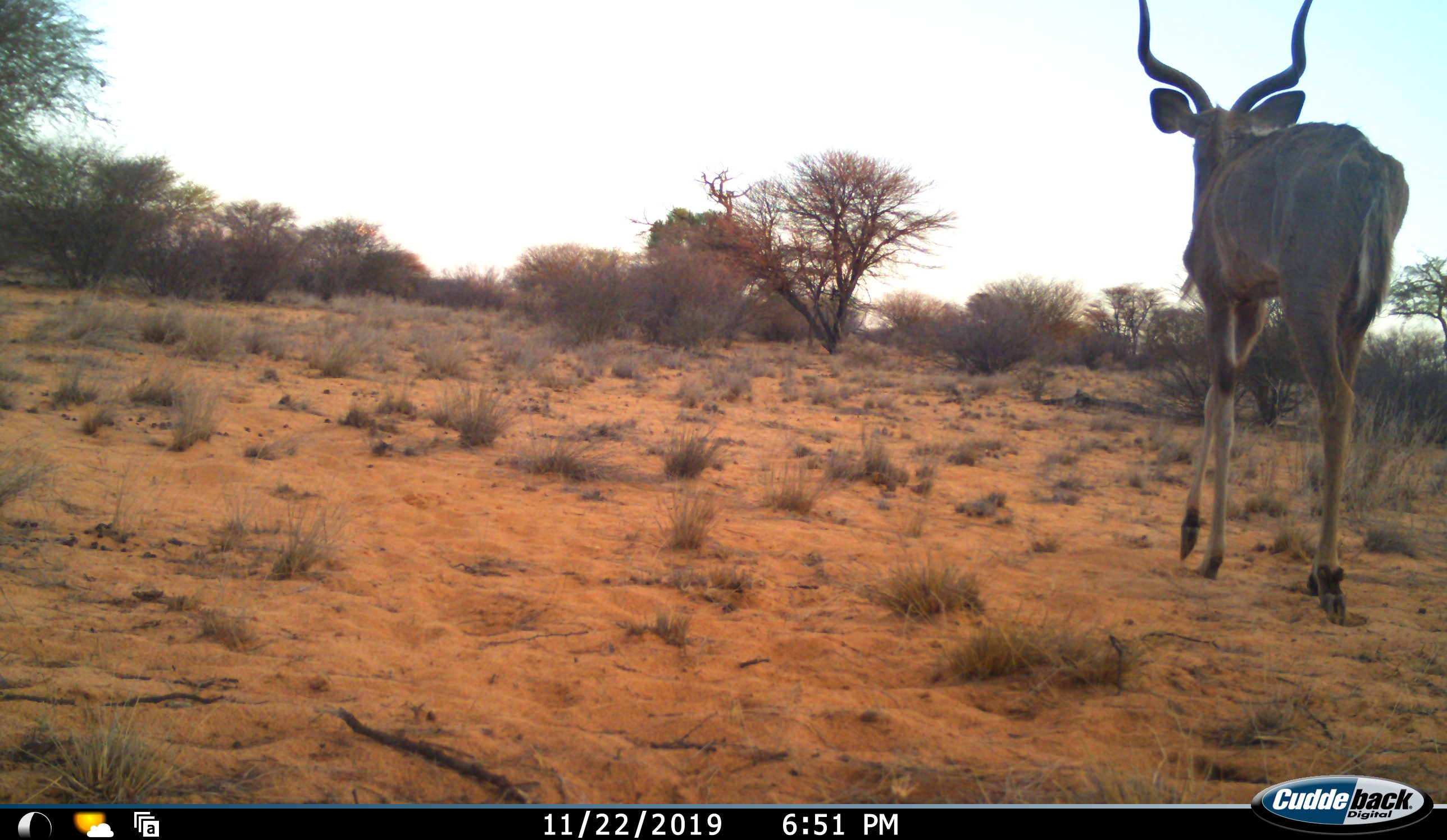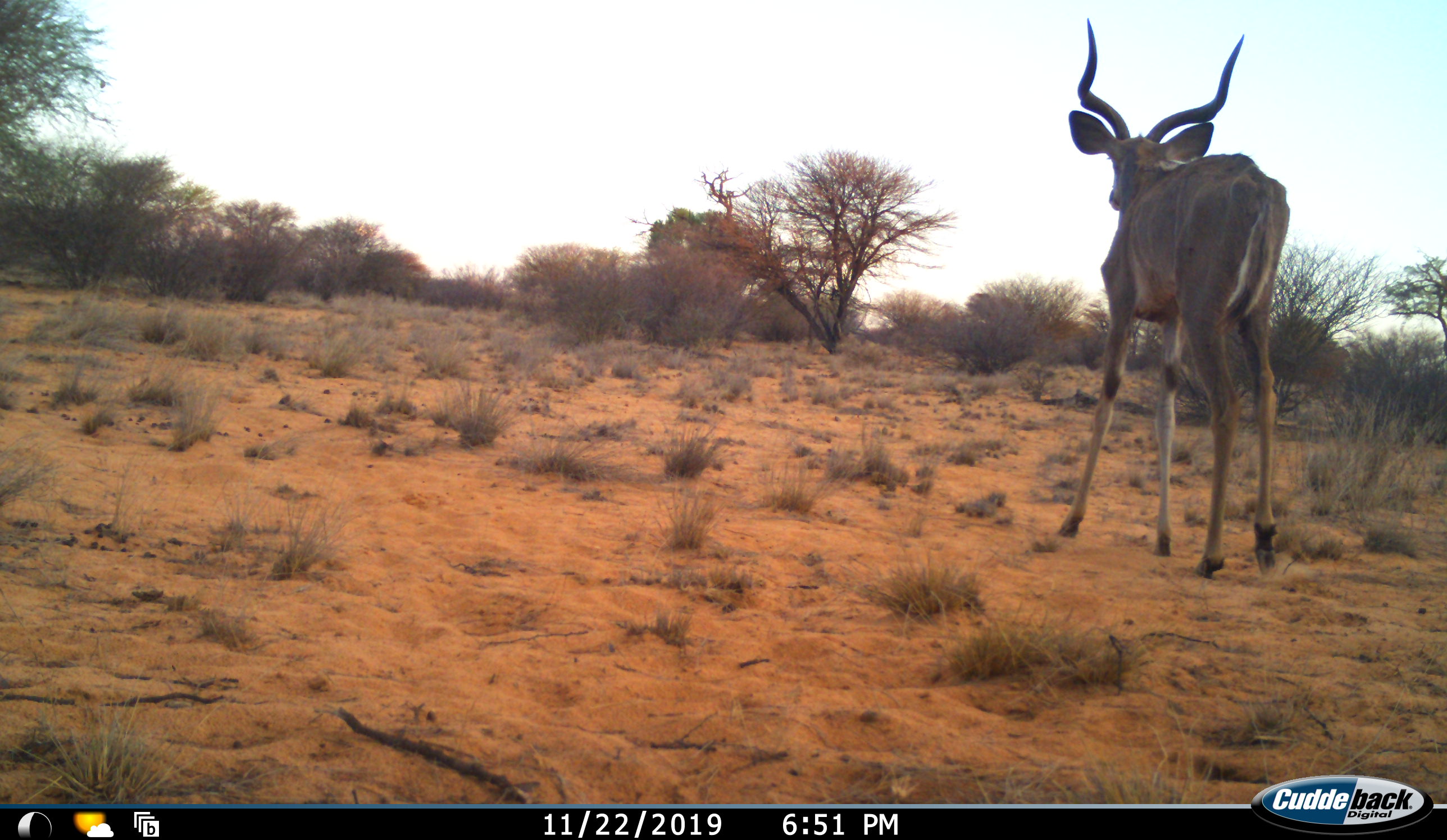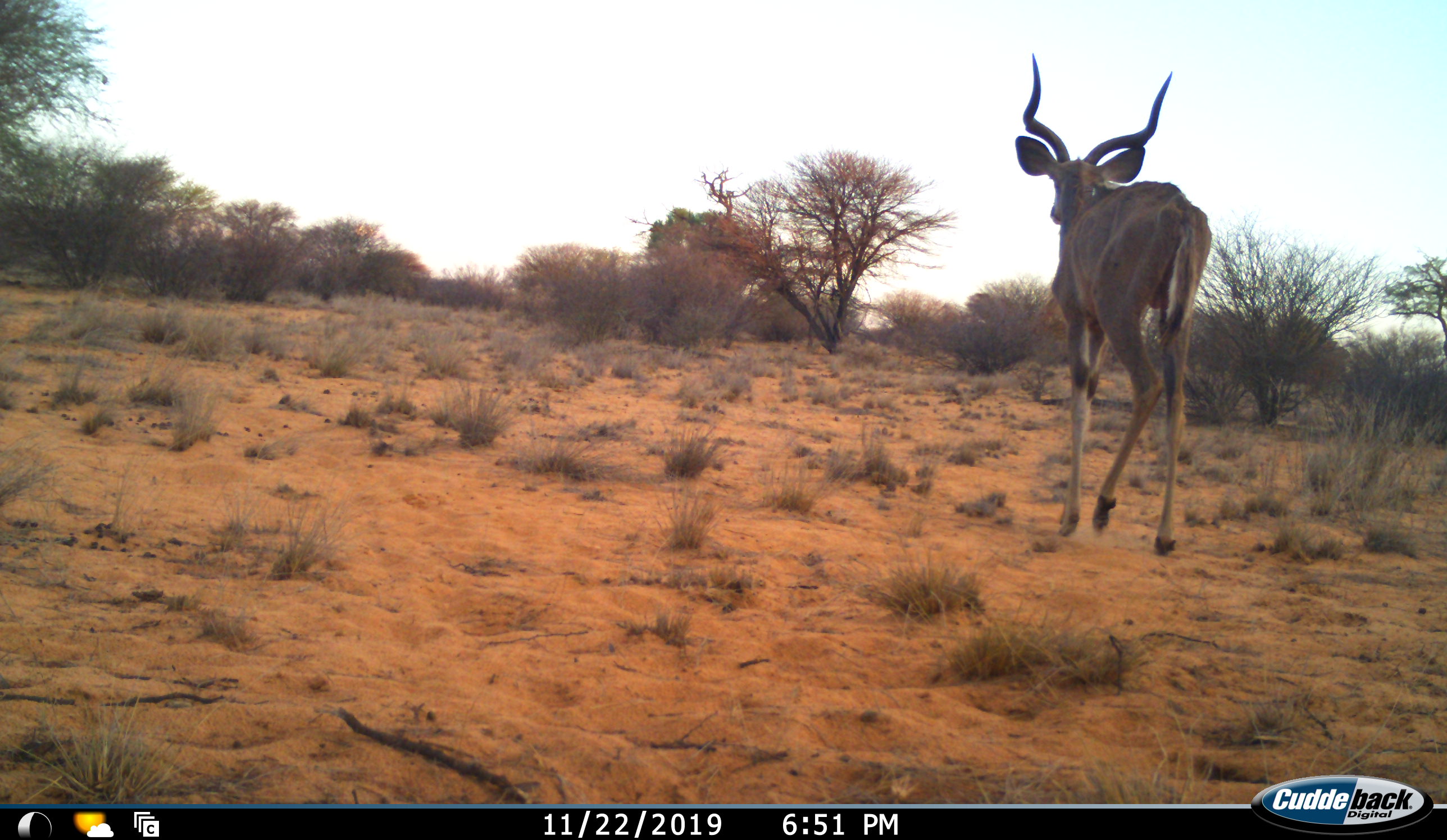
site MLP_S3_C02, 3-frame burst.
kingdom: Animalia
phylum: Chordata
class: Mammalia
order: Artiodactyla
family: Bovidae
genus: Tragelaphus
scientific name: Tragelaphus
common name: kudu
Kudu (Tragelaphus), count 1. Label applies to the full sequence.